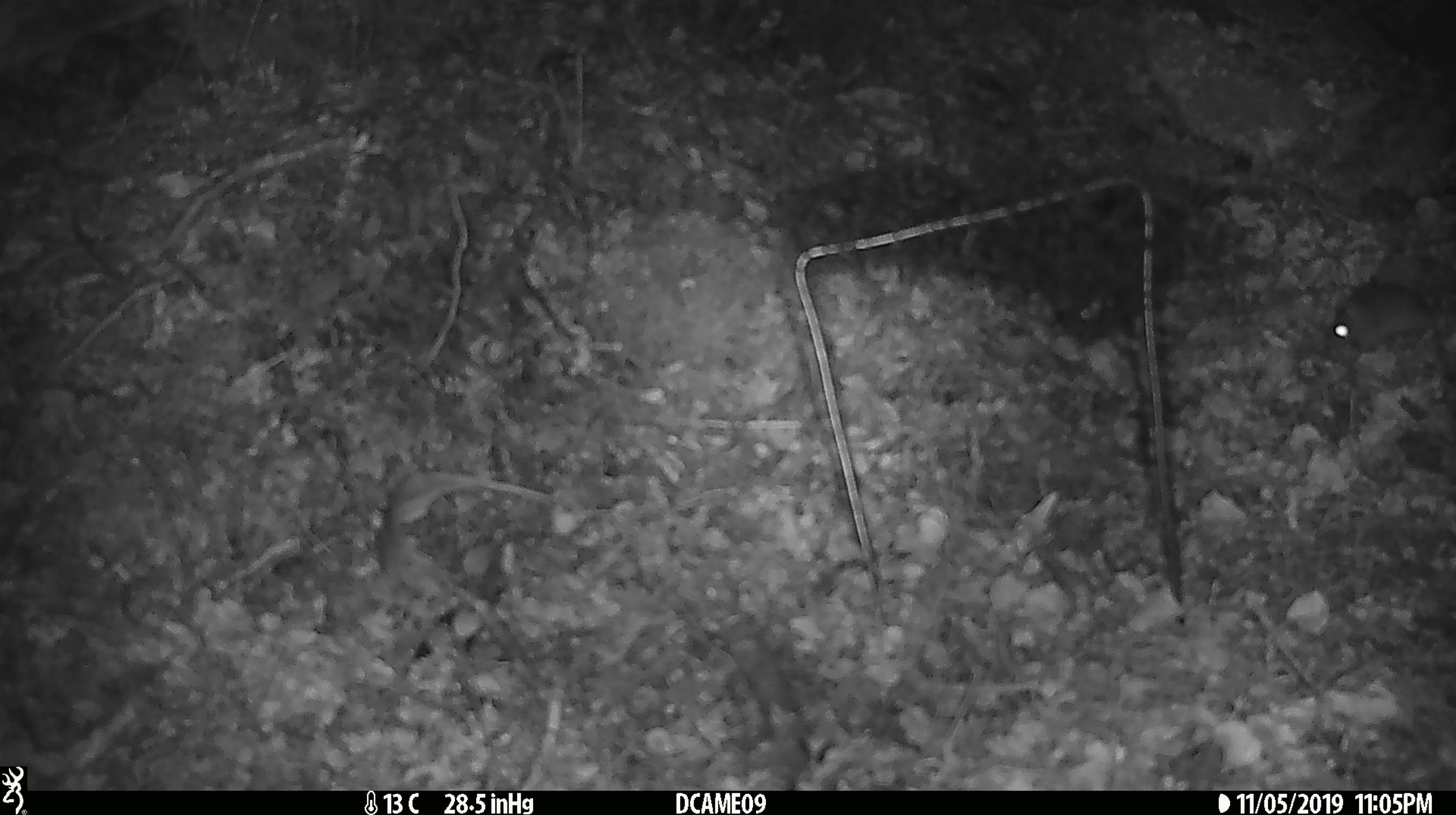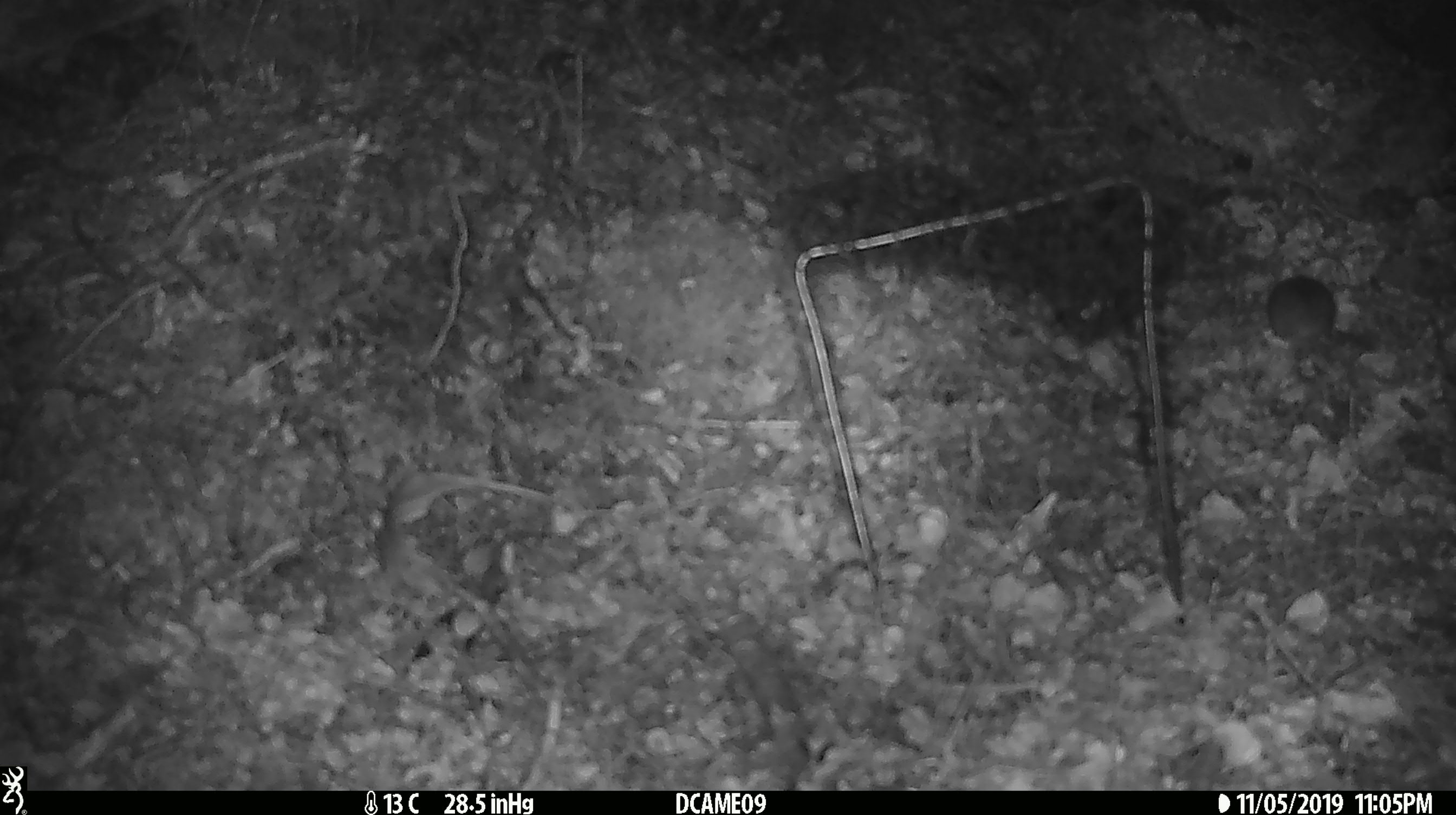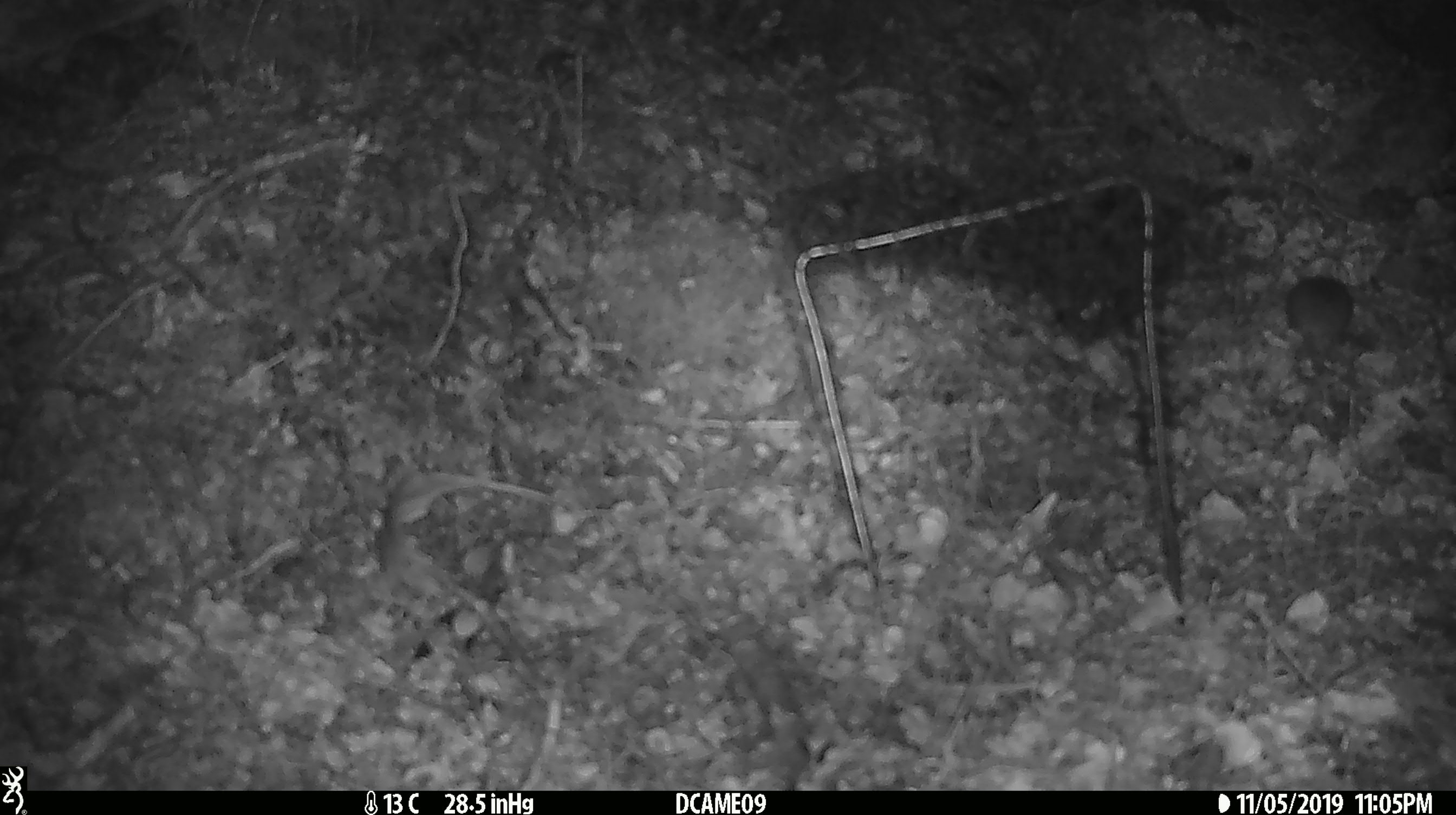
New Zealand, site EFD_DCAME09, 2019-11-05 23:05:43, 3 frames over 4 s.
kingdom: Animalia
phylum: Chordata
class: Mammalia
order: Rodentia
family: Muridae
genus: Mus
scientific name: Mus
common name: mouse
Mouse (Mus).